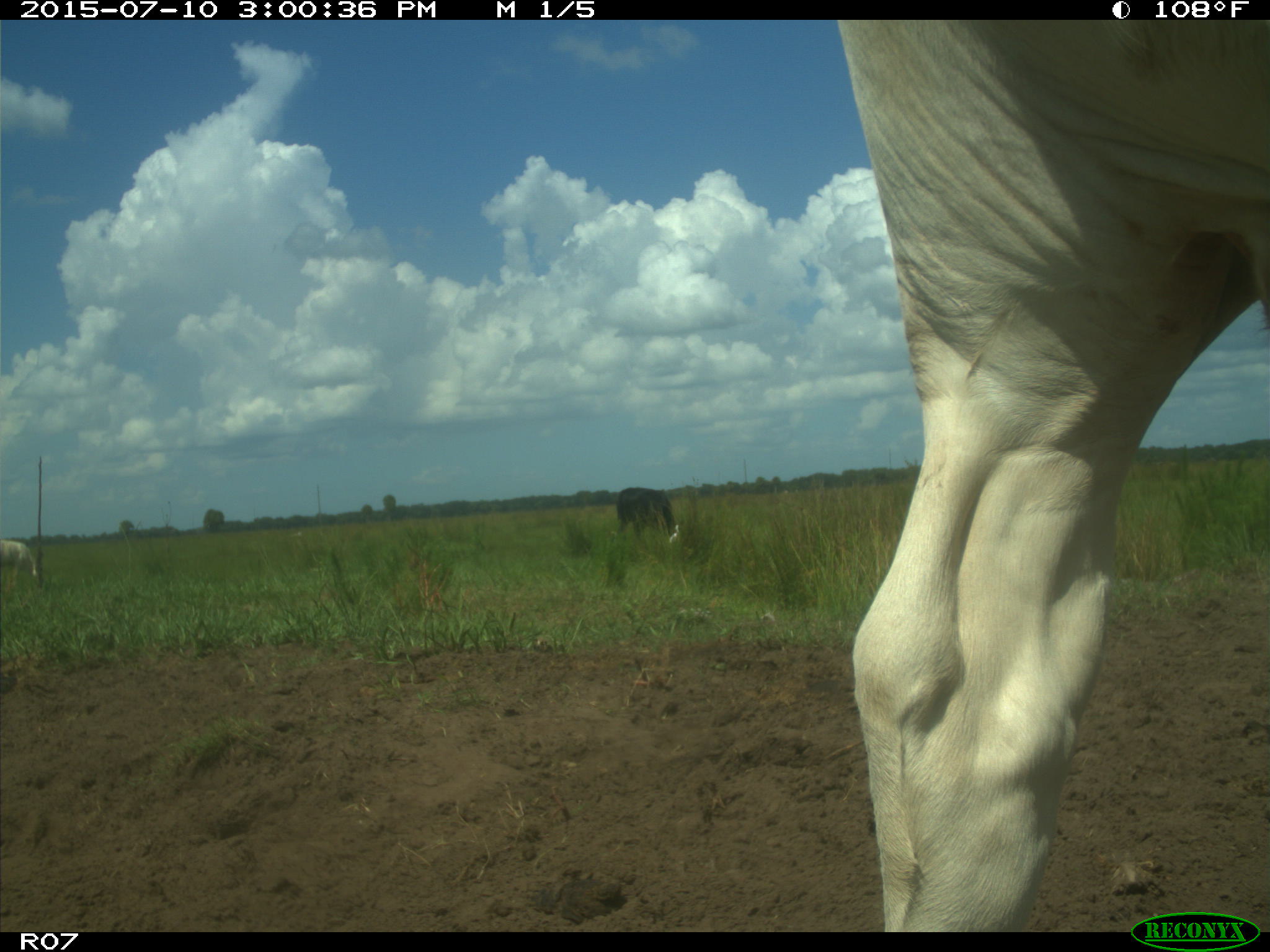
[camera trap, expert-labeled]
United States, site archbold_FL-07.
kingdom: Animalia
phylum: Chordata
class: Mammalia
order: Artiodactyla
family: Bovidae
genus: Bos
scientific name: Bos taurus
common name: domestic cow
Bos taurus (domestic cow).